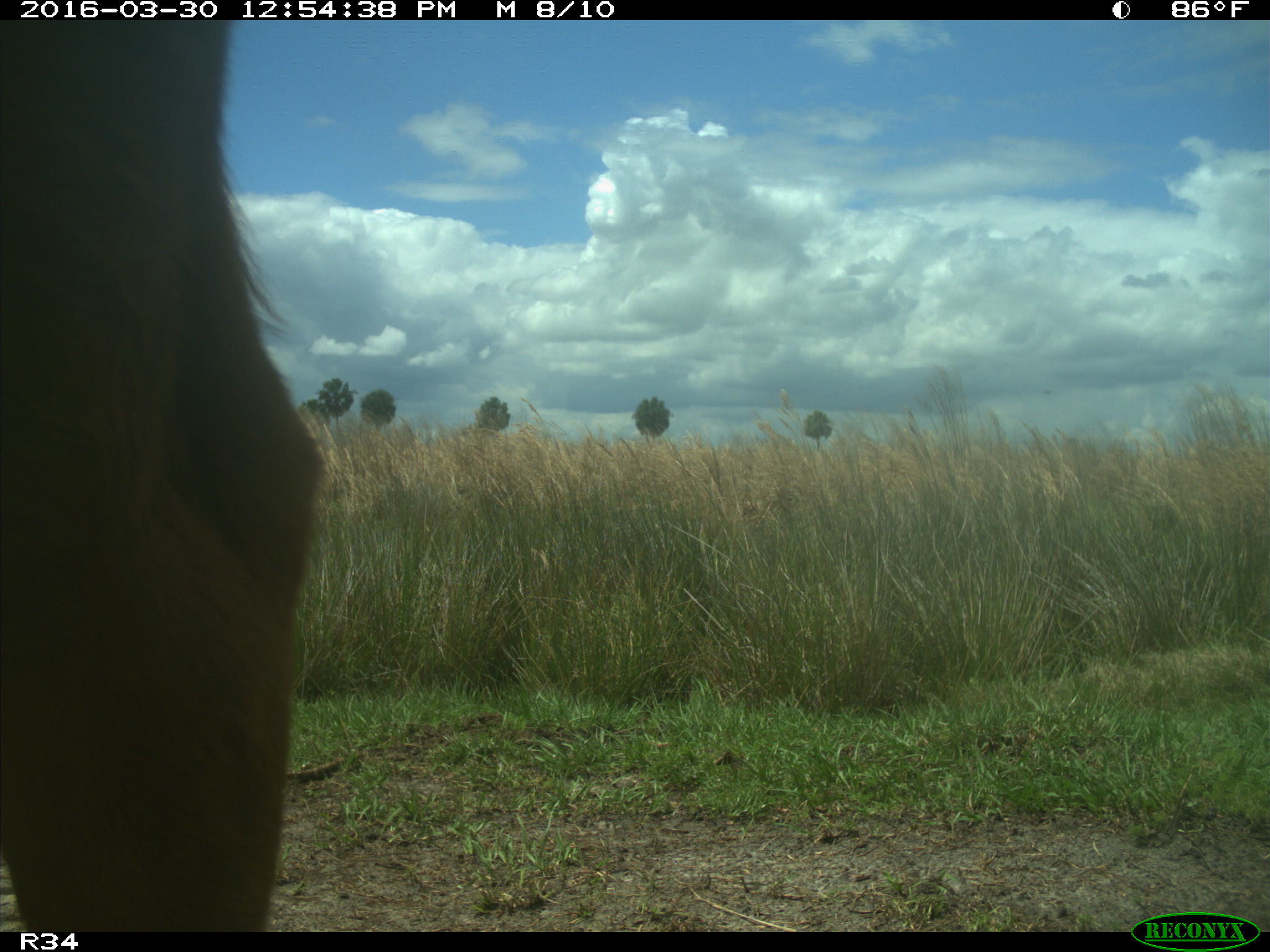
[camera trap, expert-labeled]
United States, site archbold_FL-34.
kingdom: Animalia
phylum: Chordata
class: Mammalia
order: Artiodactyla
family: Bovidae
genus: Bos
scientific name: Bos taurus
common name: domestic cow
Bos taurus (domestic cow).